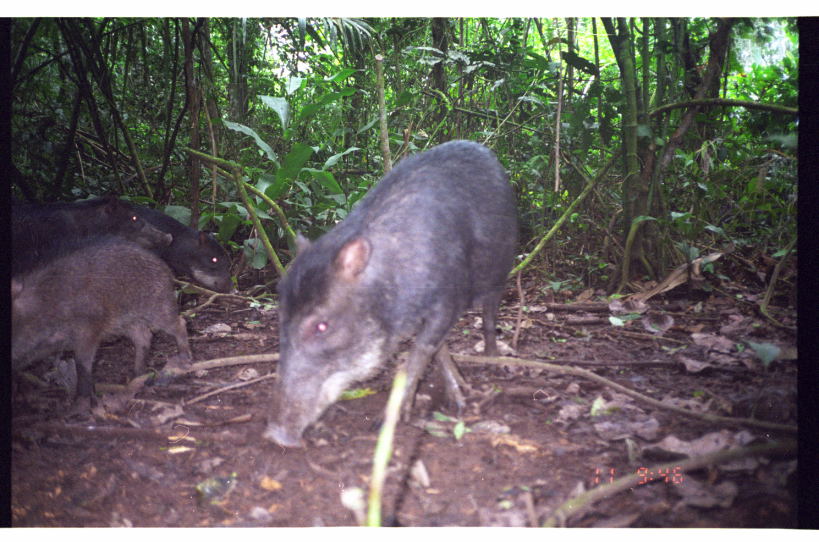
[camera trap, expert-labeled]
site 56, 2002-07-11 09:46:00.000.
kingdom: Animalia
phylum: Chordata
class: Mammalia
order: Artiodactyla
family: Tayassuidae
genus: Tayassu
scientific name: Tayassu pecari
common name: white-lipped peccary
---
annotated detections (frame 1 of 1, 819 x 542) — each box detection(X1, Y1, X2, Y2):
tayassu pecari: detection(258, 138, 520, 447); detection(11, 232, 195, 419); detection(74, 193, 241, 295); detection(12, 192, 175, 279)